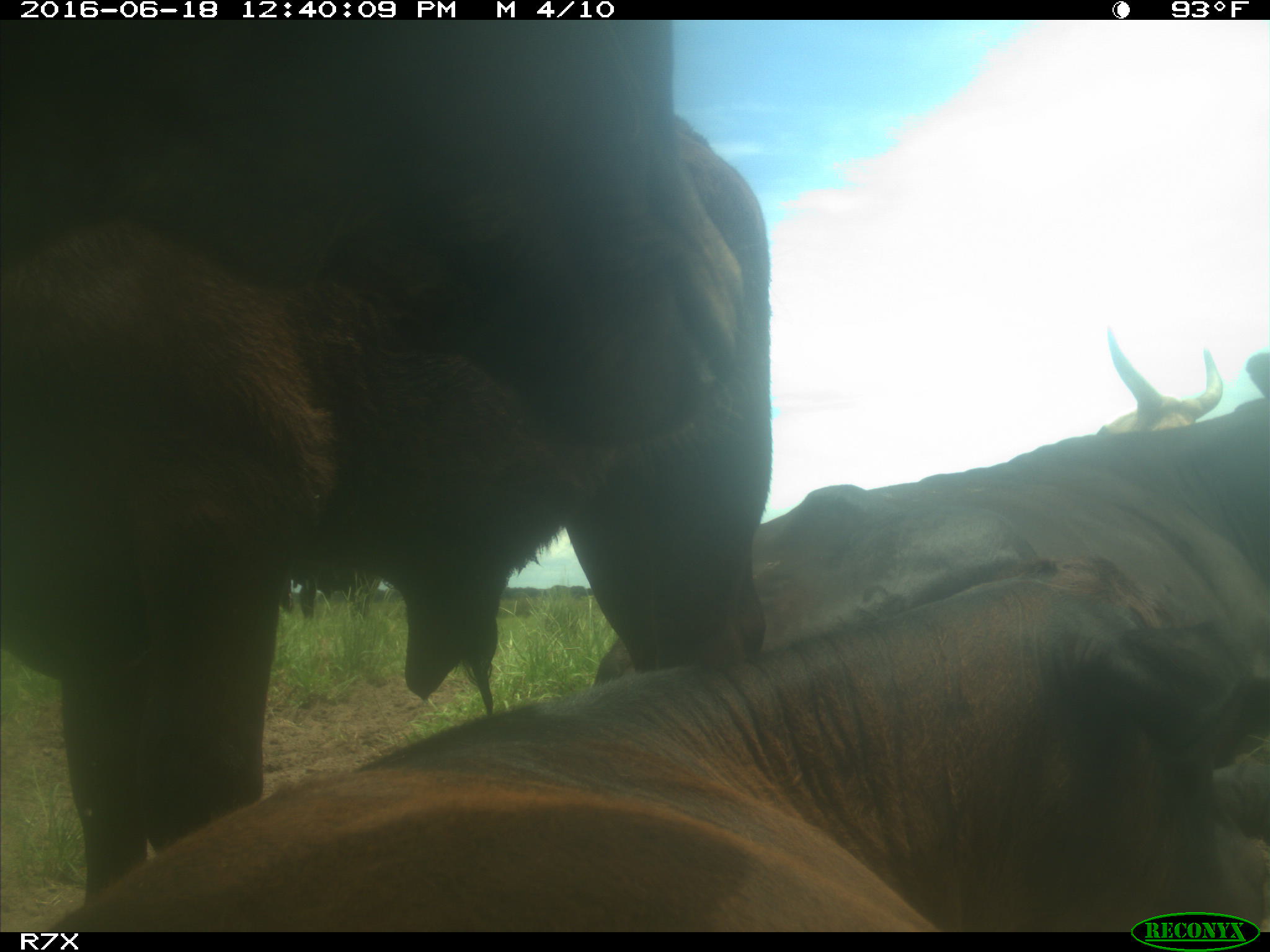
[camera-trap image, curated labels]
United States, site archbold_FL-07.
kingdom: Animalia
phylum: Chordata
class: Mammalia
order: Artiodactyla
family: Bovidae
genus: Bos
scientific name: Bos taurus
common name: domestic cow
Bos taurus (domestic cow).